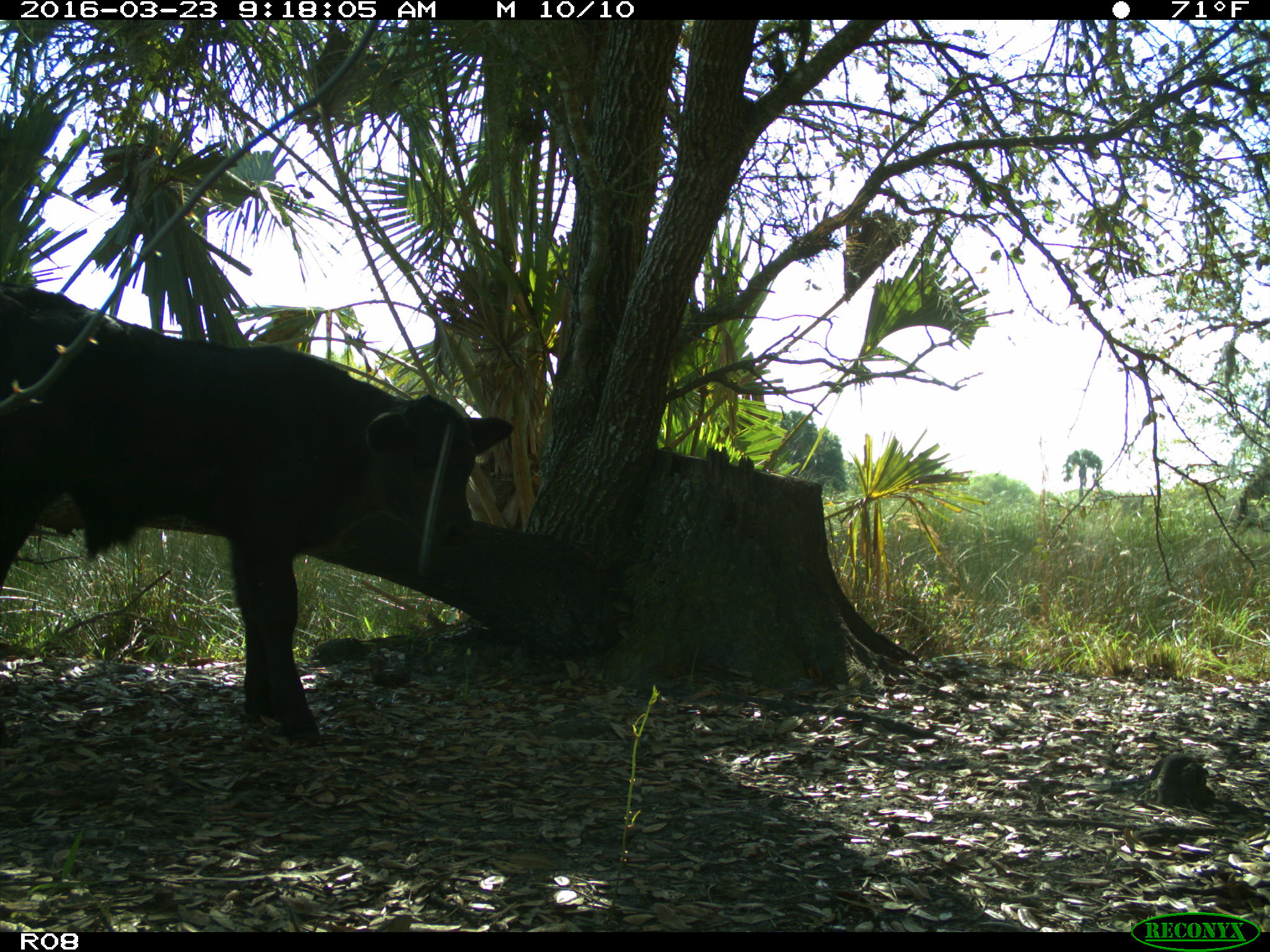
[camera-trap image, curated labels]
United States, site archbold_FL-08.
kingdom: Animalia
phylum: Chordata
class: Mammalia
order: Artiodactyla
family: Bovidae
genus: Bos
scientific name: Bos taurus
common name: domestic cow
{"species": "Bos taurus (domestic cow)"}